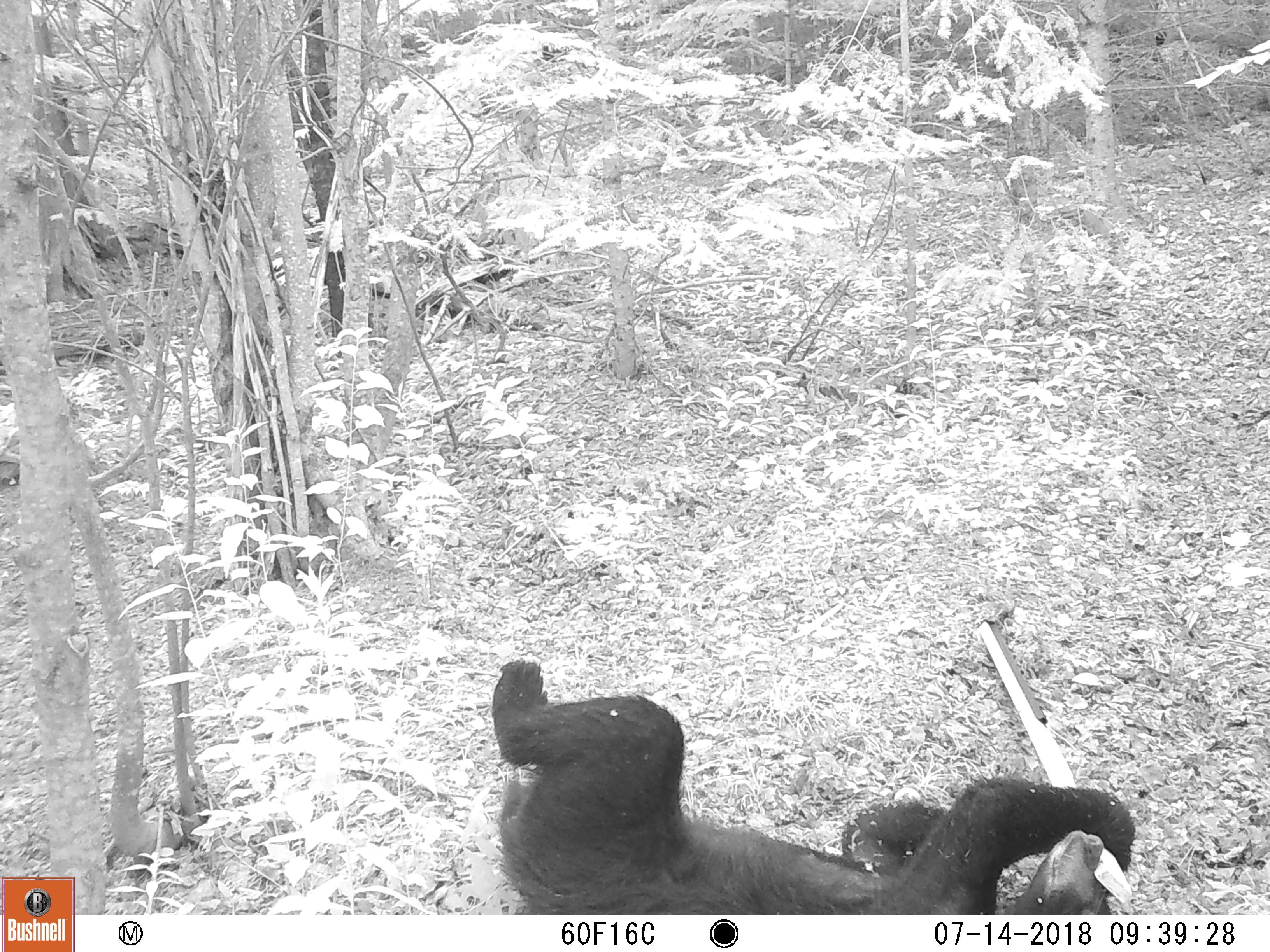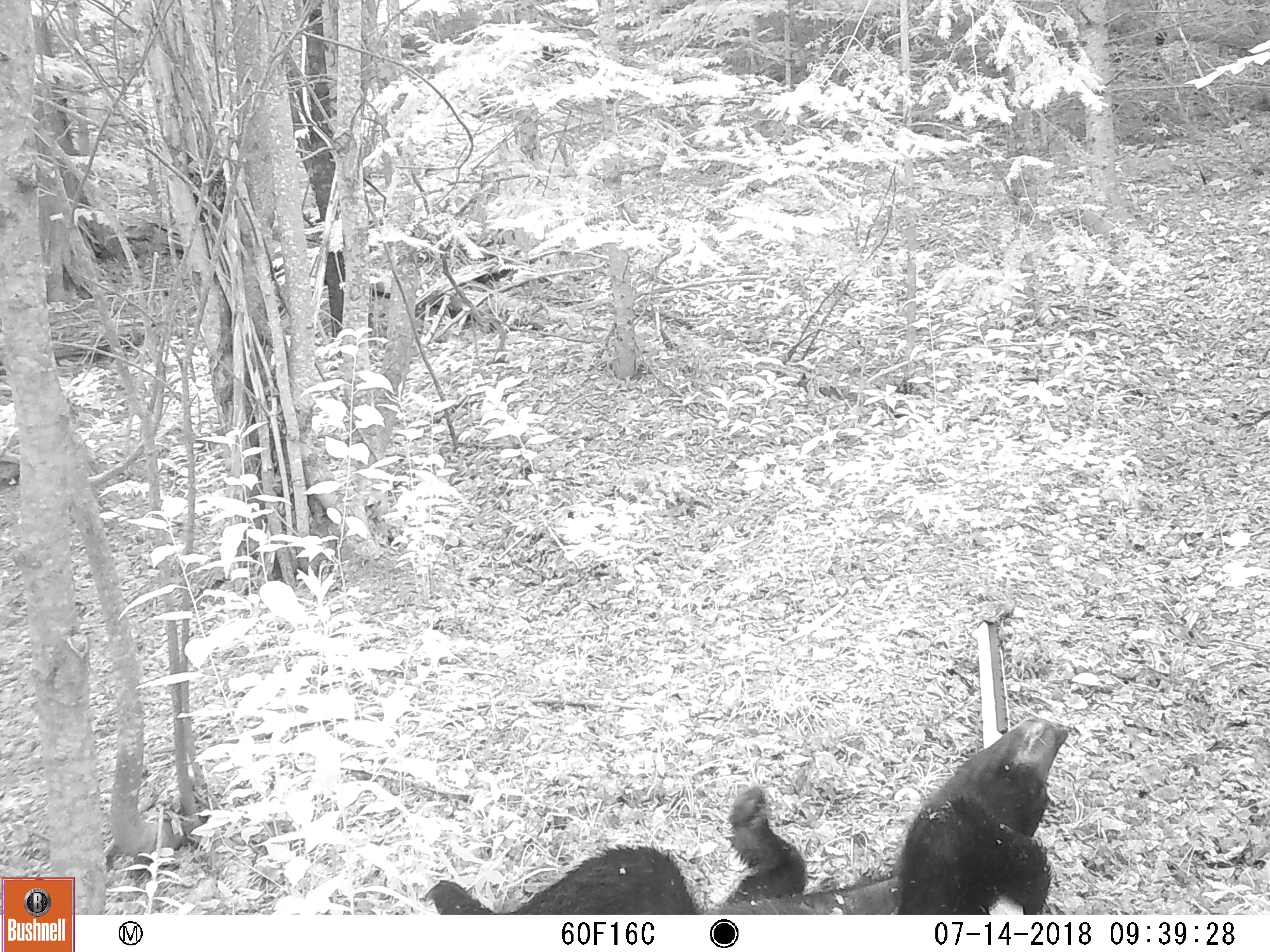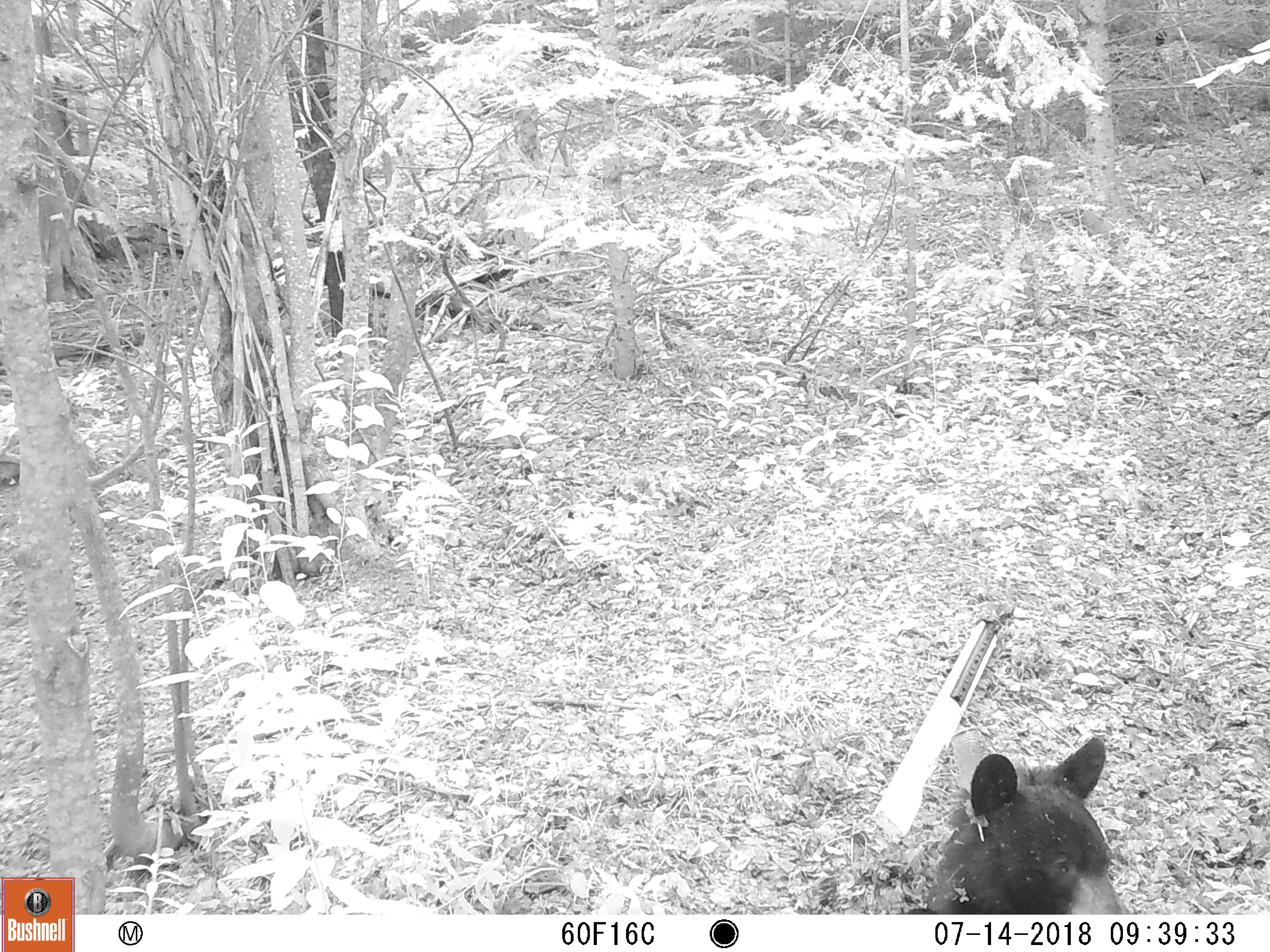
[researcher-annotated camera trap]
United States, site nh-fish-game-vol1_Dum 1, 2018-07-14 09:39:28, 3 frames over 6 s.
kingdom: Animalia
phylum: Chordata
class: Mammalia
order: Carnivora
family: Ursidae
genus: Ursus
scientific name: Ursus americanus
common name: black bear